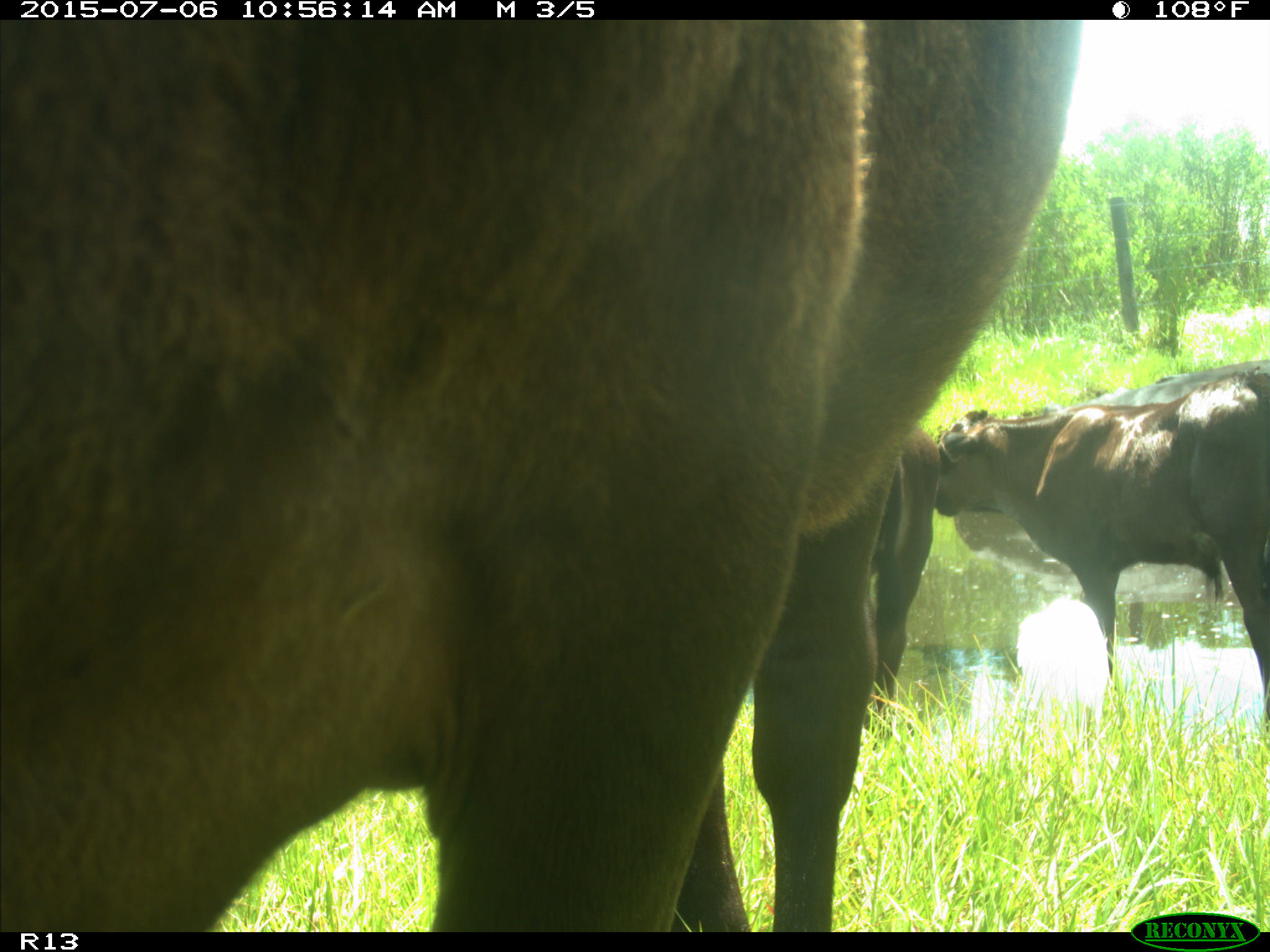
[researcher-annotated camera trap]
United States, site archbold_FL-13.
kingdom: Animalia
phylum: Chordata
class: Mammalia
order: Artiodactyla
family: Bovidae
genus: Bos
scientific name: Bos taurus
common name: domestic cow